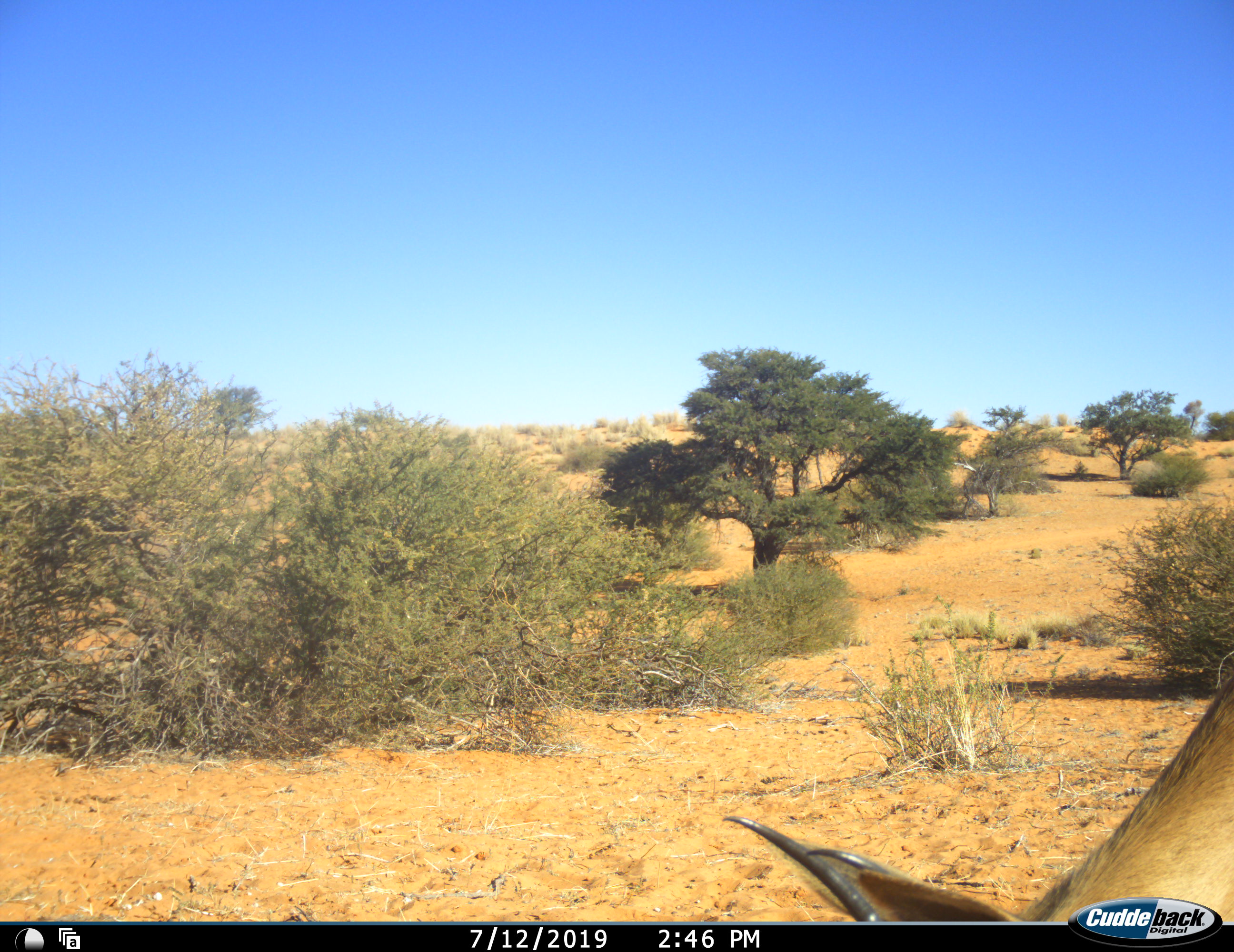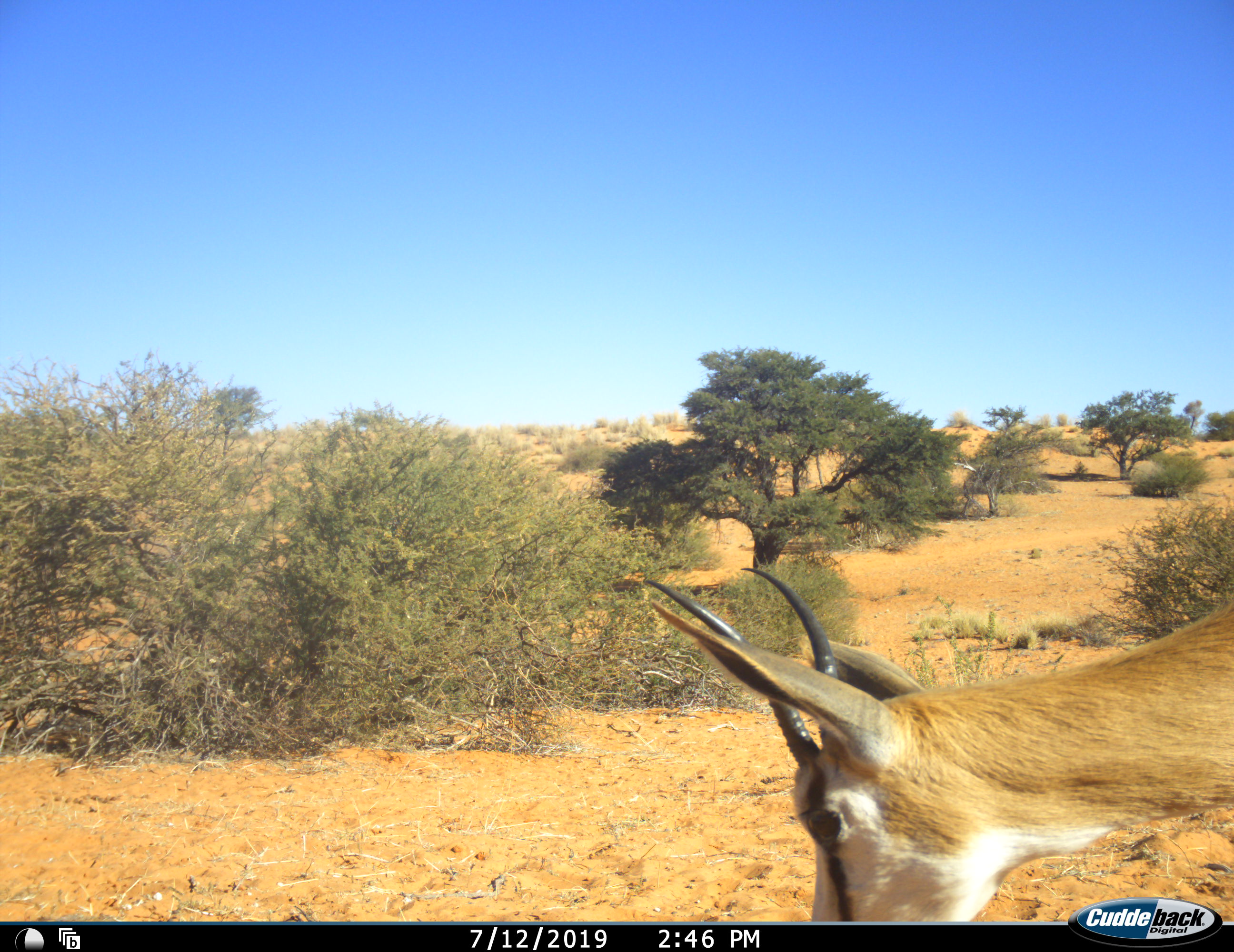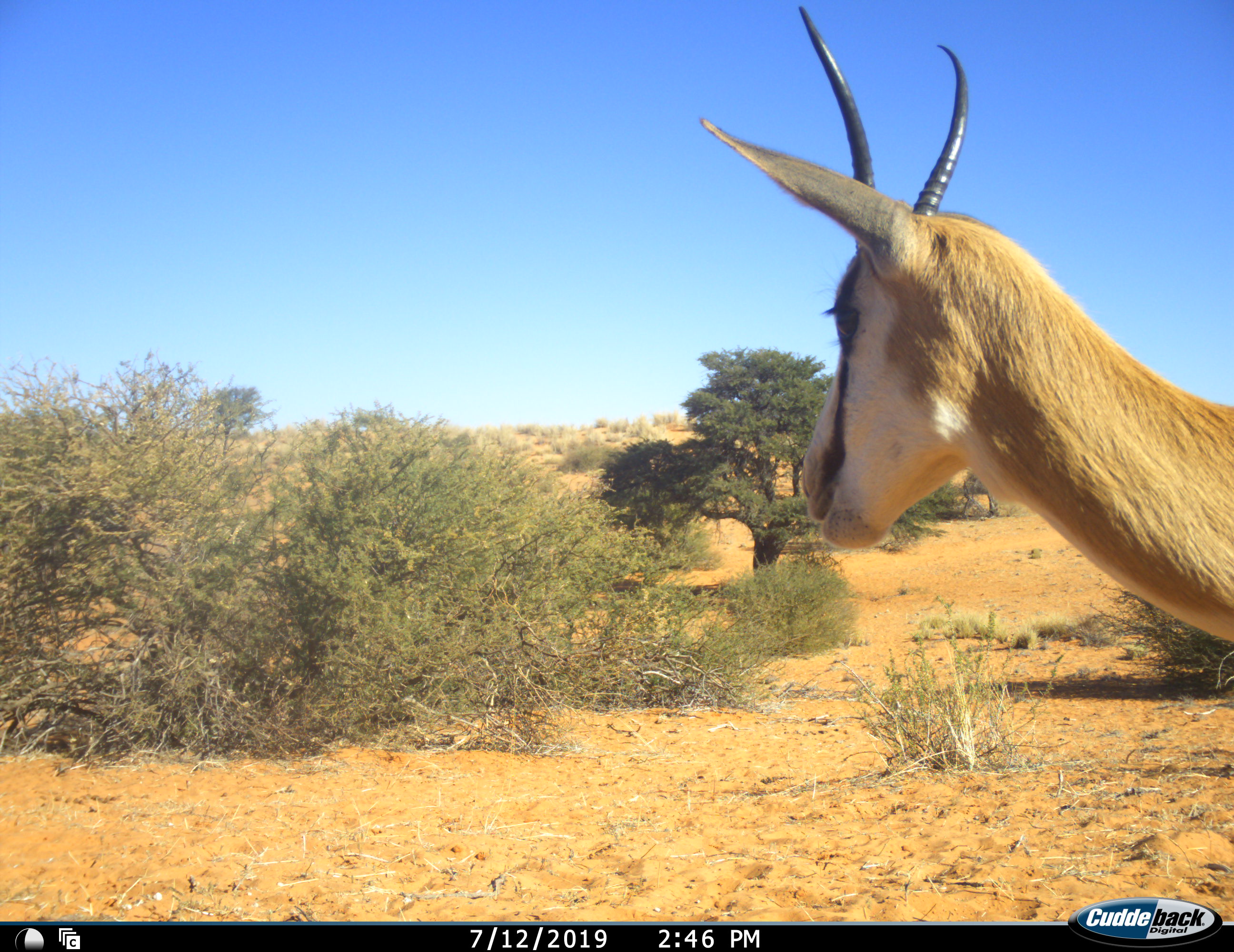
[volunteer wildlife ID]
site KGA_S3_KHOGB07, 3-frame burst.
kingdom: Animalia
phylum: Chordata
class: Mammalia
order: Artiodactyla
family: Bovidae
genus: Antidorcas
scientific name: Antidorcas marsupialis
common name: springbok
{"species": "springbok (Antidorcas marsupialis)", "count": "1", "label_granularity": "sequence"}